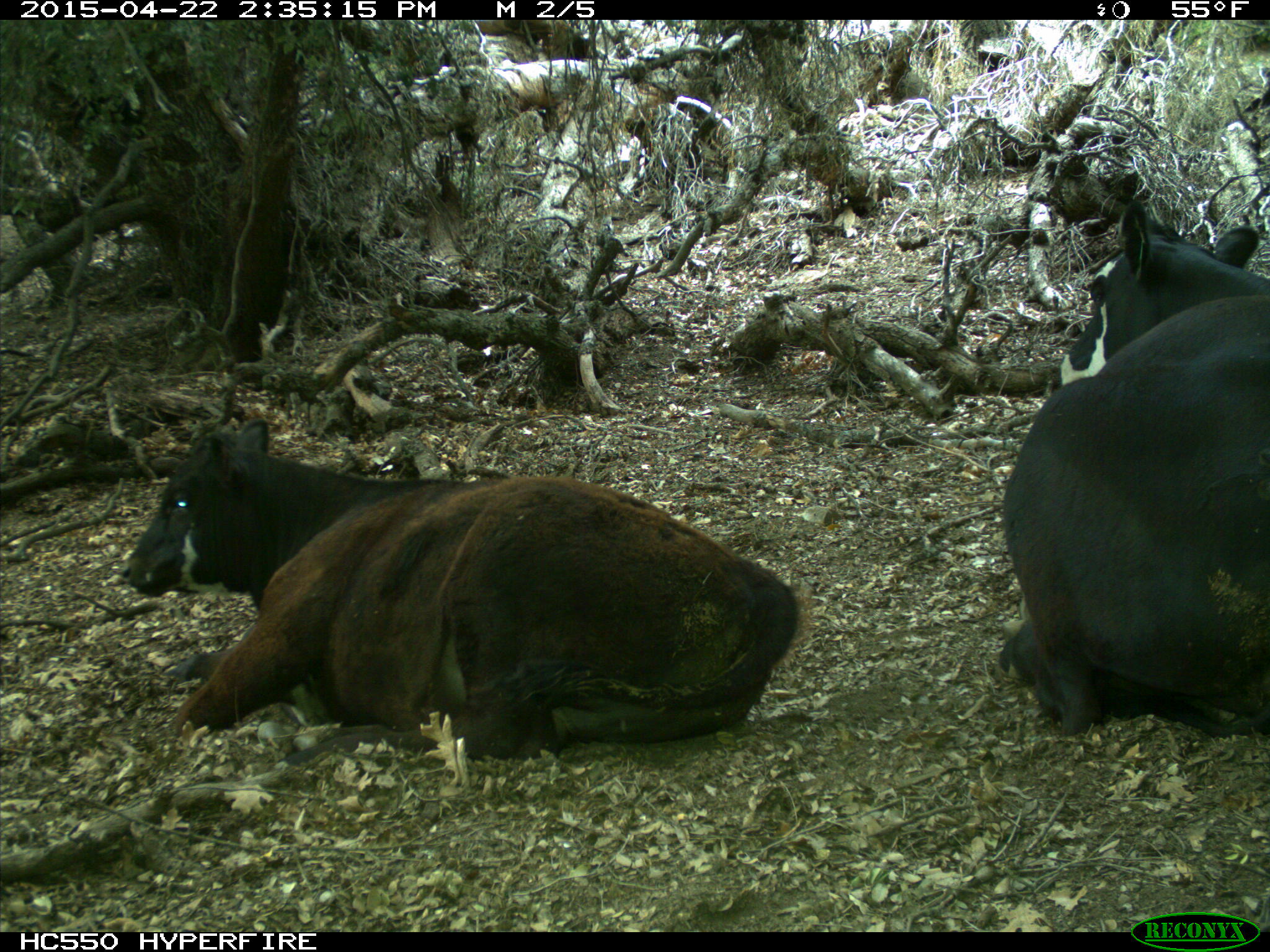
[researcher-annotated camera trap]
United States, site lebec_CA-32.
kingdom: Animalia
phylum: Chordata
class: Mammalia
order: Artiodactyla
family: Bovidae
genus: Bos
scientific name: Bos taurus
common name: domestic cow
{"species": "Bos taurus (domestic cow)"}